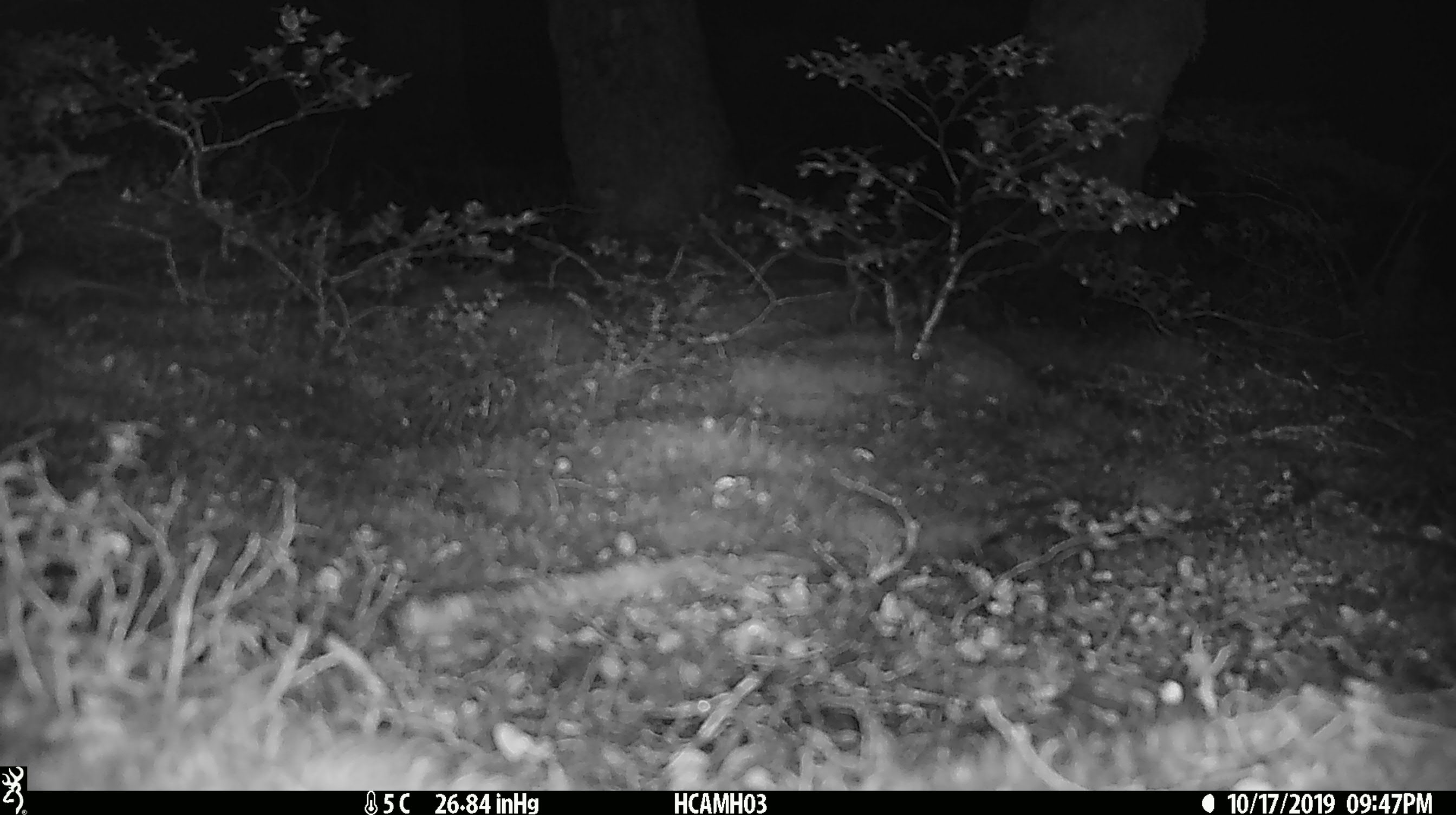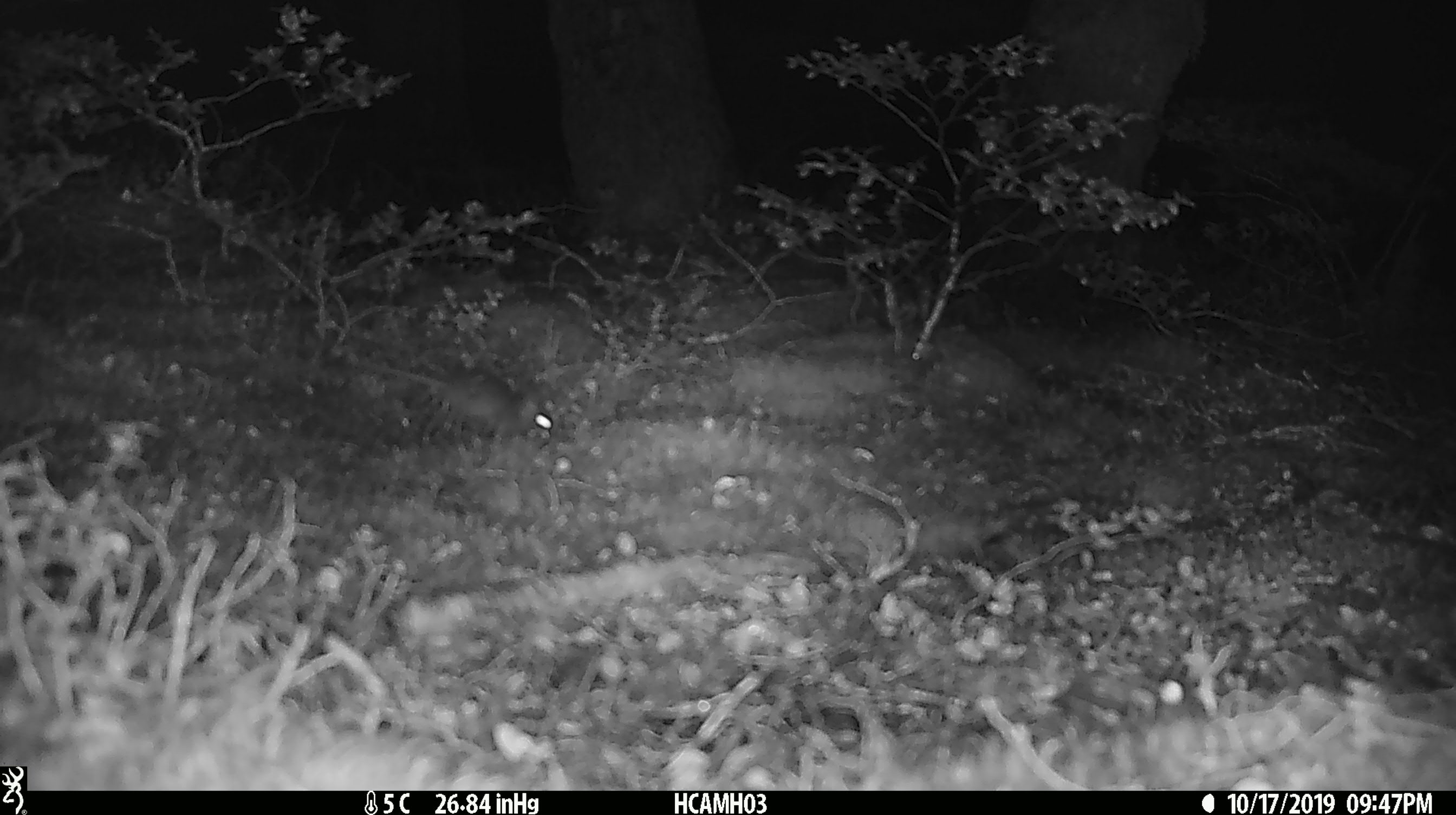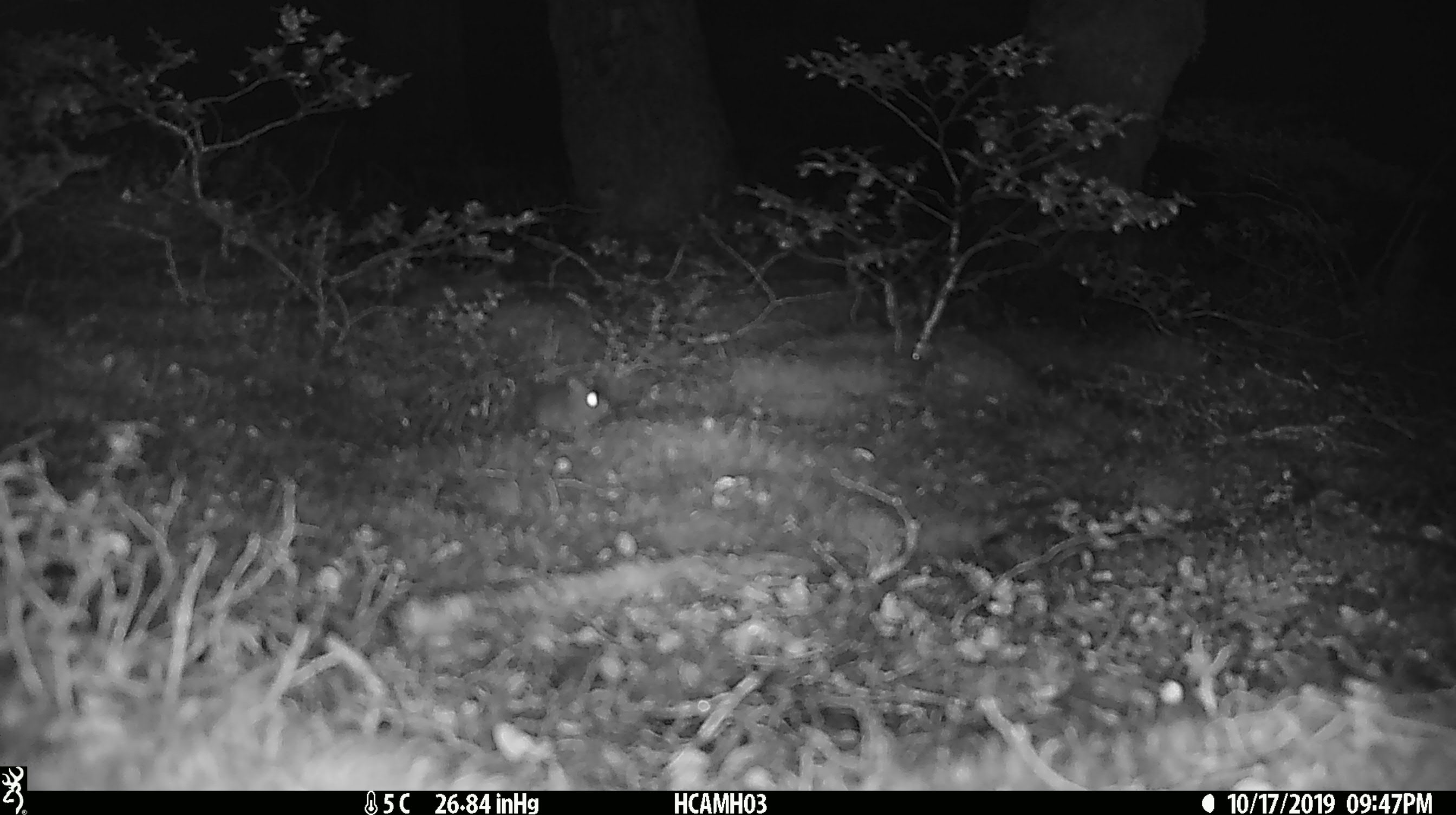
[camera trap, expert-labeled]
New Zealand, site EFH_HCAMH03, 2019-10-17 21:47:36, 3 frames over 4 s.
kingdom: Animalia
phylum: Chordata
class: Mammalia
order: Rodentia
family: Muridae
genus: Mus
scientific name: Mus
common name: mouse